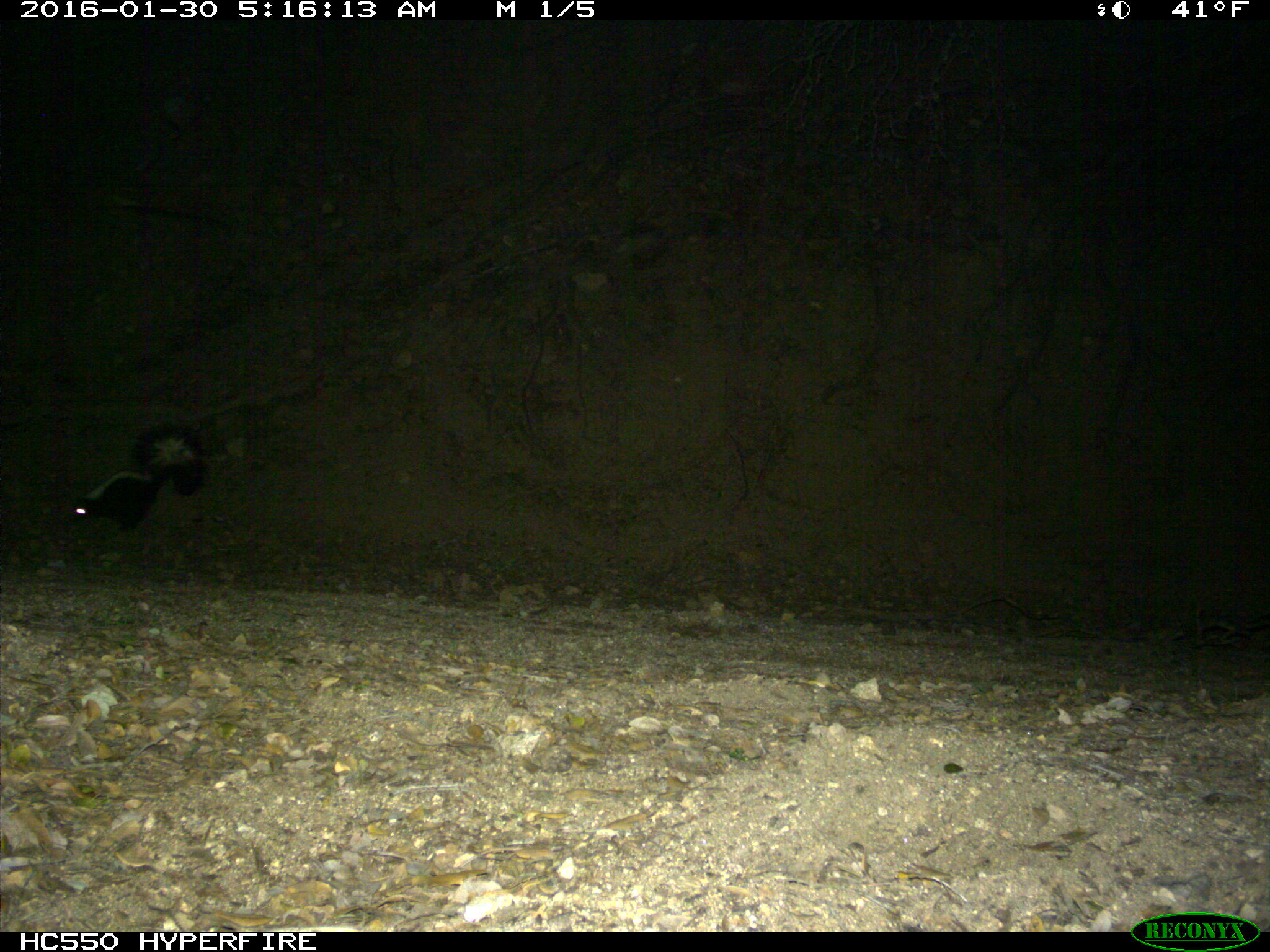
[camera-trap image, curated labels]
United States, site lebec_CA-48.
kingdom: Animalia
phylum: Chordata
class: Mammalia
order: Carnivora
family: Mephitidae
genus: Mephitis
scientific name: Mephitis mephitis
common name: striped skunk